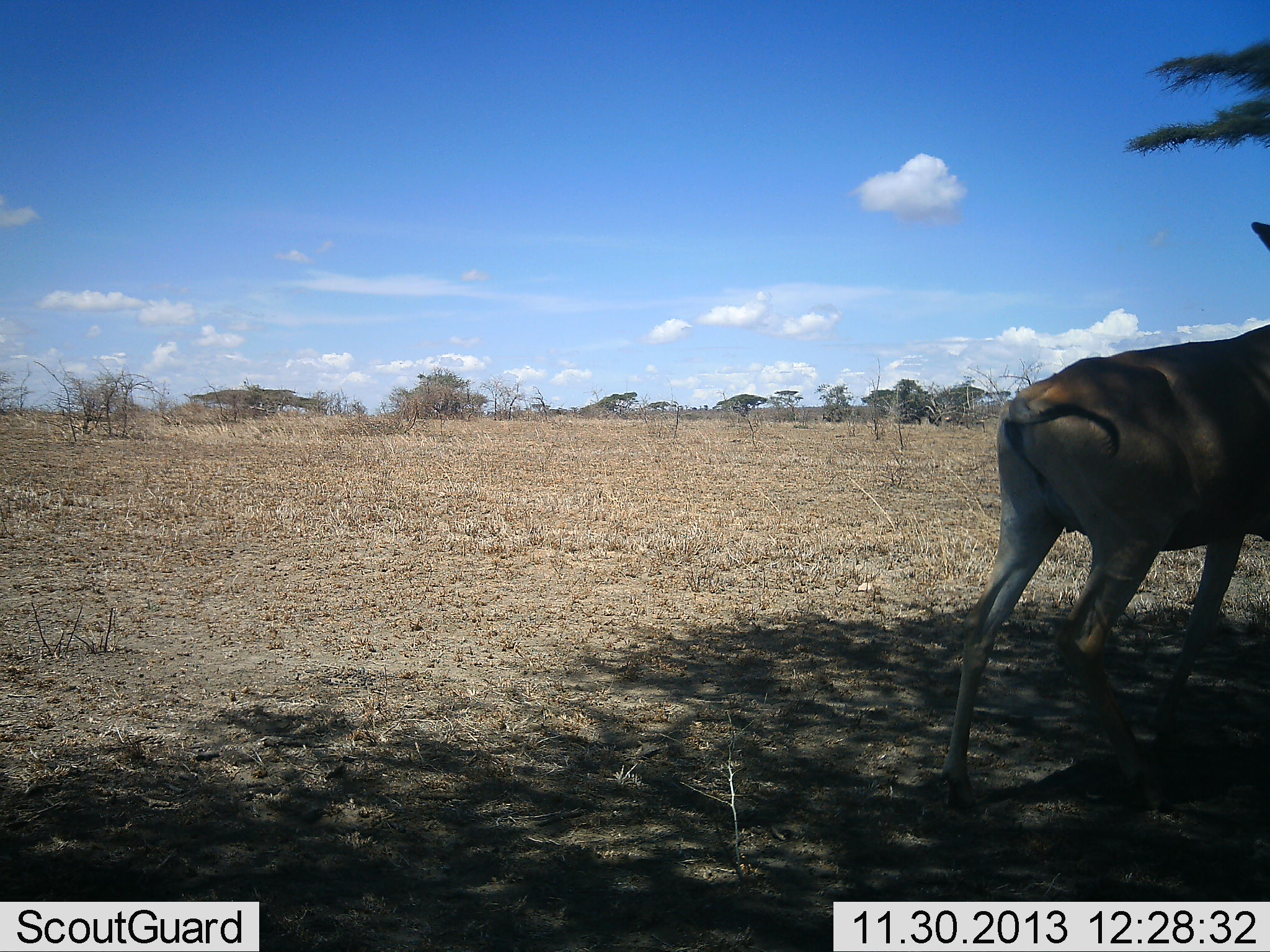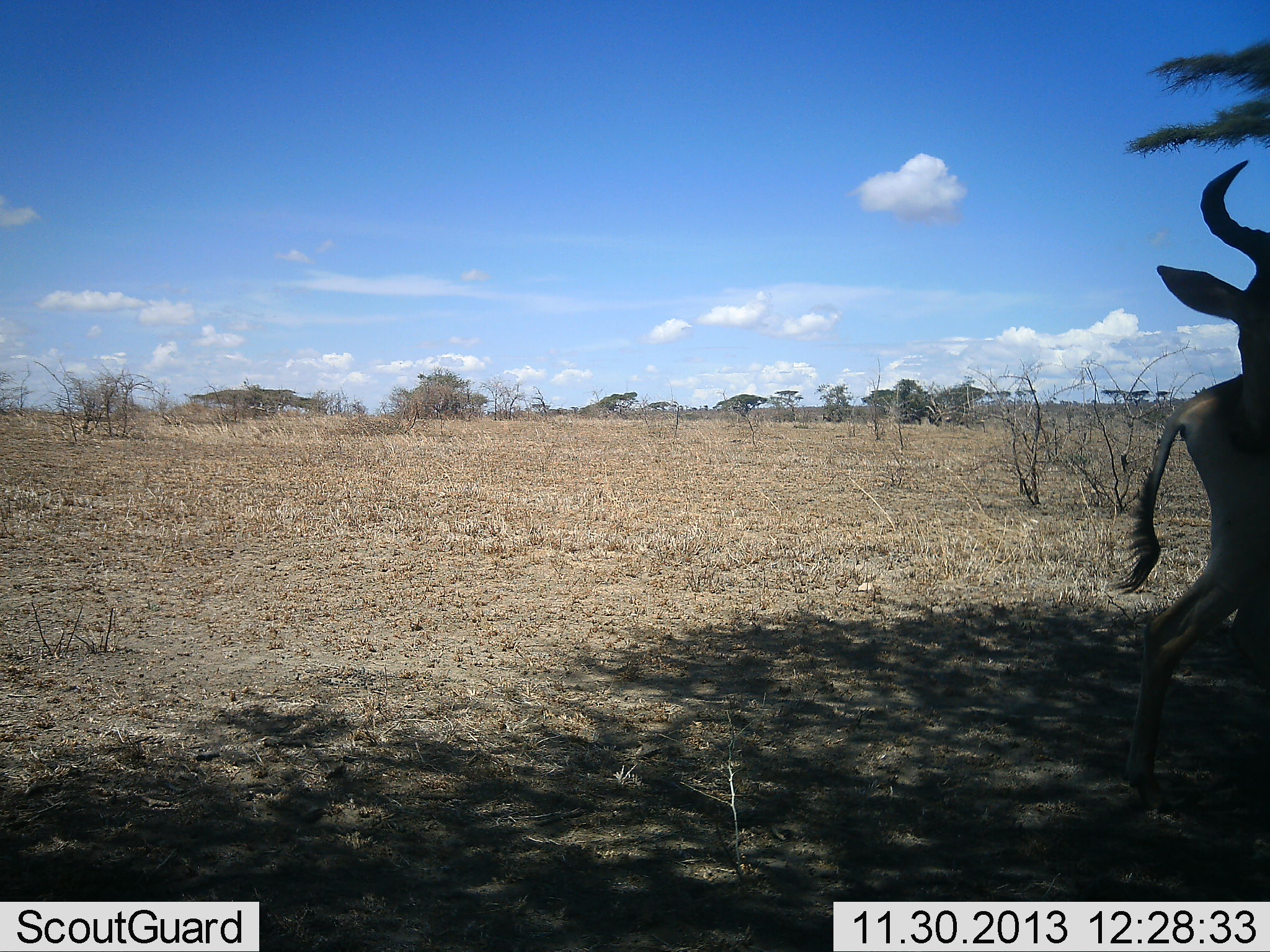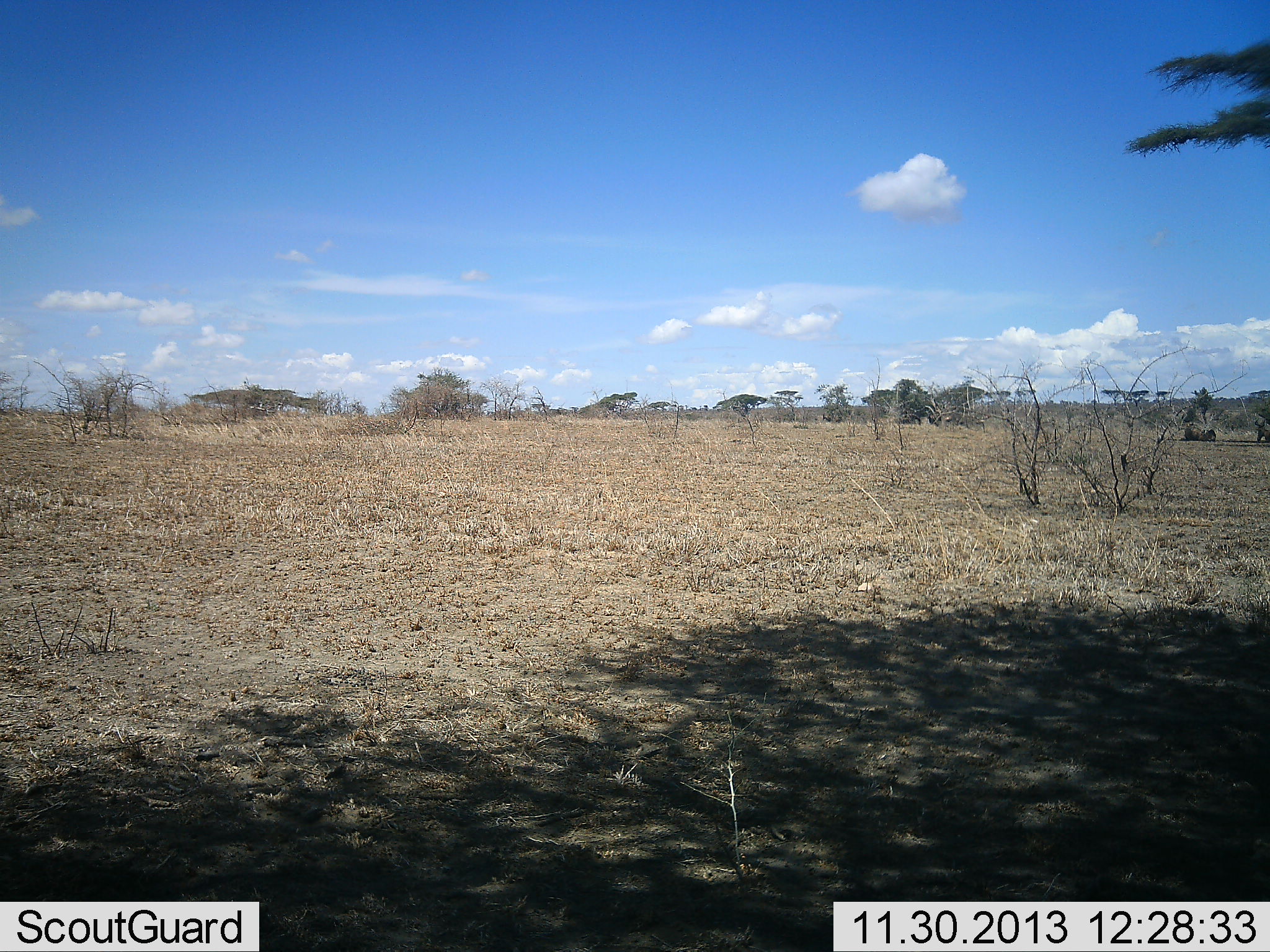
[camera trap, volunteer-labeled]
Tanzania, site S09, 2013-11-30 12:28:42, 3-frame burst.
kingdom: Animalia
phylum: Chordata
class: Mammalia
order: Artiodactyla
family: Bovidae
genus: Alcelaphus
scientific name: Alcelaphus buselaphus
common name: hartebeest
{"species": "hartebeest (Alcelaphus buselaphus)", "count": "2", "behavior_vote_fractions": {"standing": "18%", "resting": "0%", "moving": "91%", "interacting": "0%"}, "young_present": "9%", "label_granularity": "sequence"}